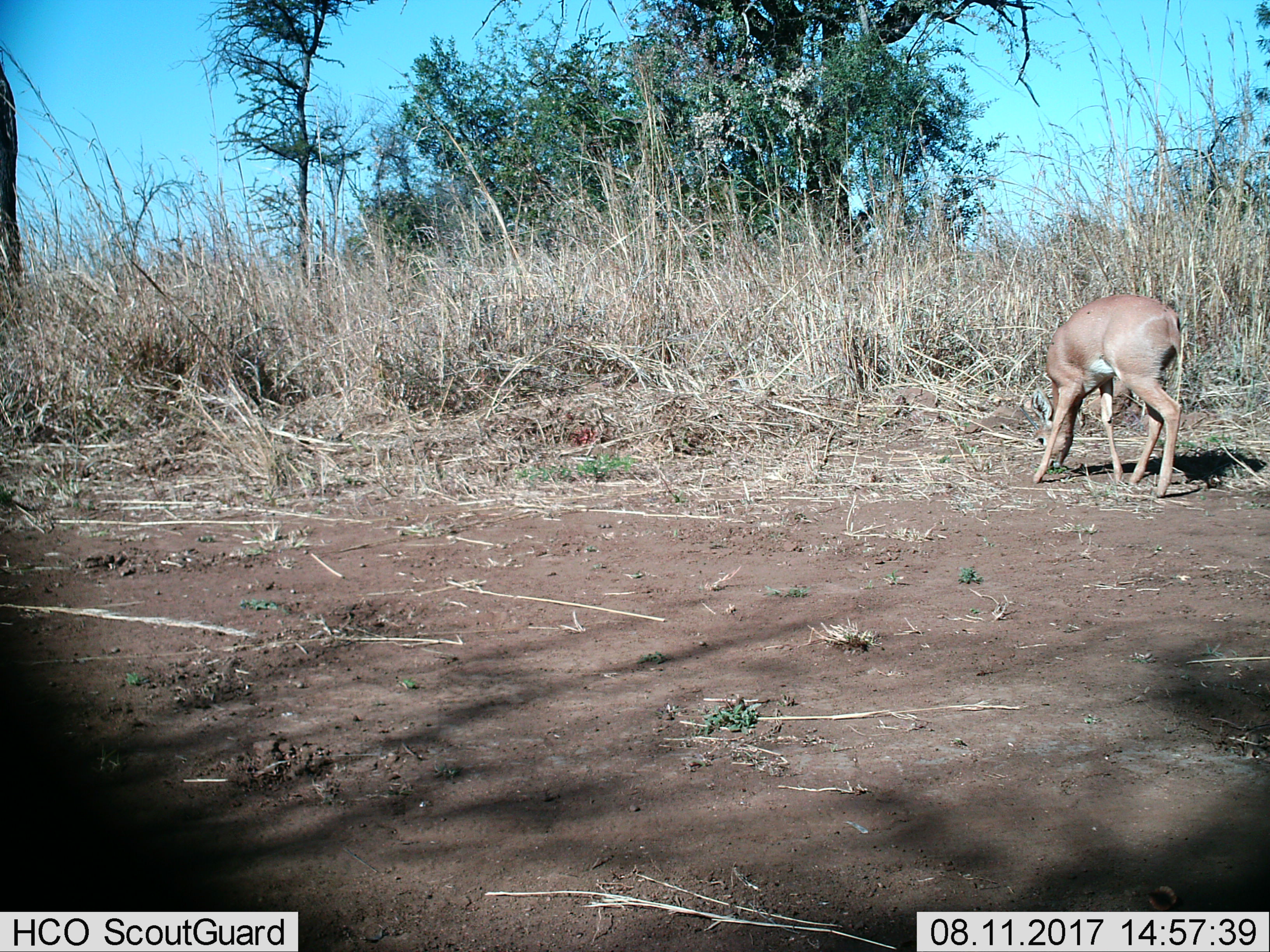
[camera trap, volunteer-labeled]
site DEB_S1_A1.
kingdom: Animalia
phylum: Chordata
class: Mammalia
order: Artiodactyla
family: Bovidae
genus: Sylvicapra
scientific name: Sylvicapra grimmia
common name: common duiker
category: duikercommongrey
Duikercommongrey (common duiker) (Sylvicapra grimmia), count 1. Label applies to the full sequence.